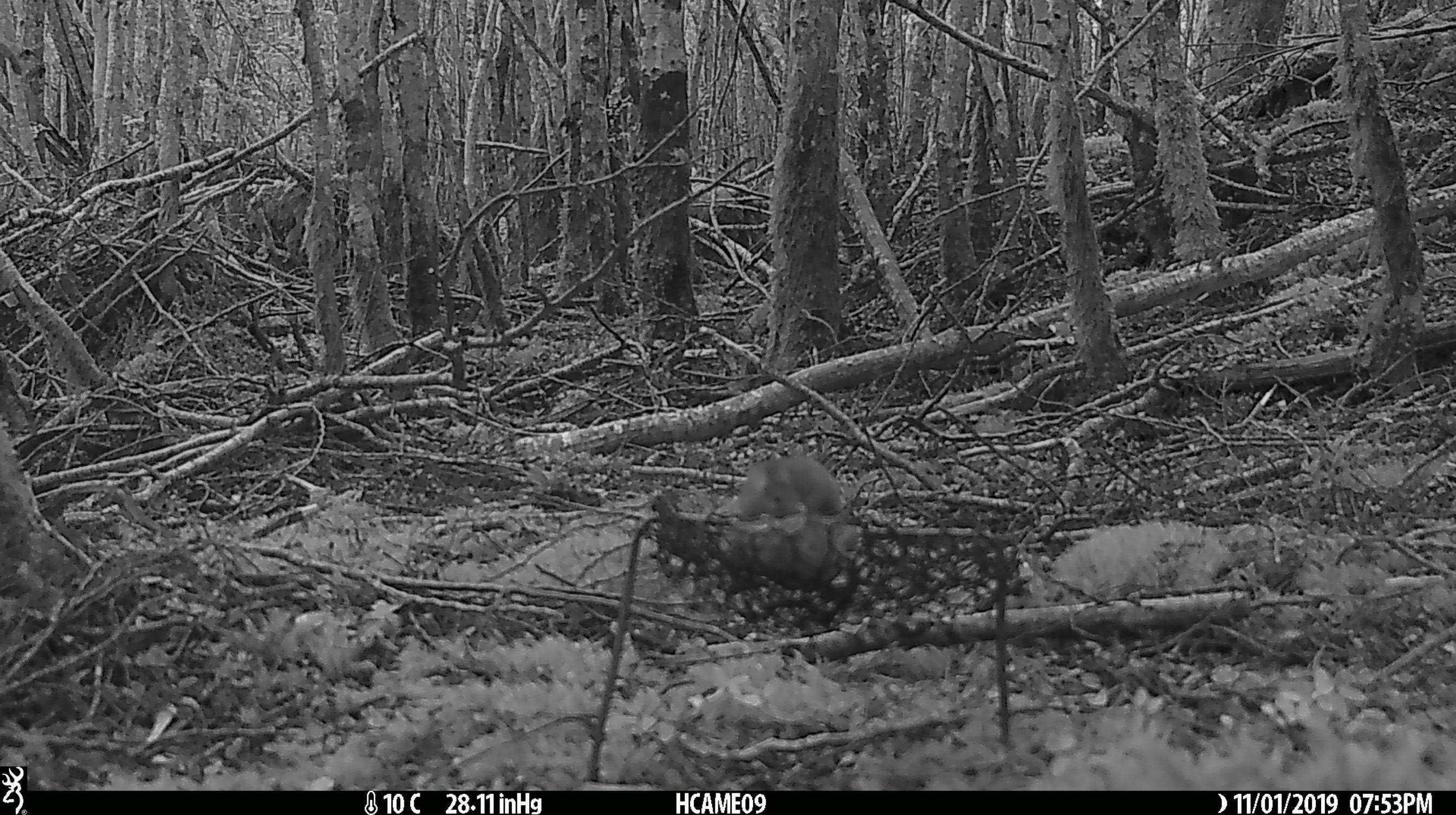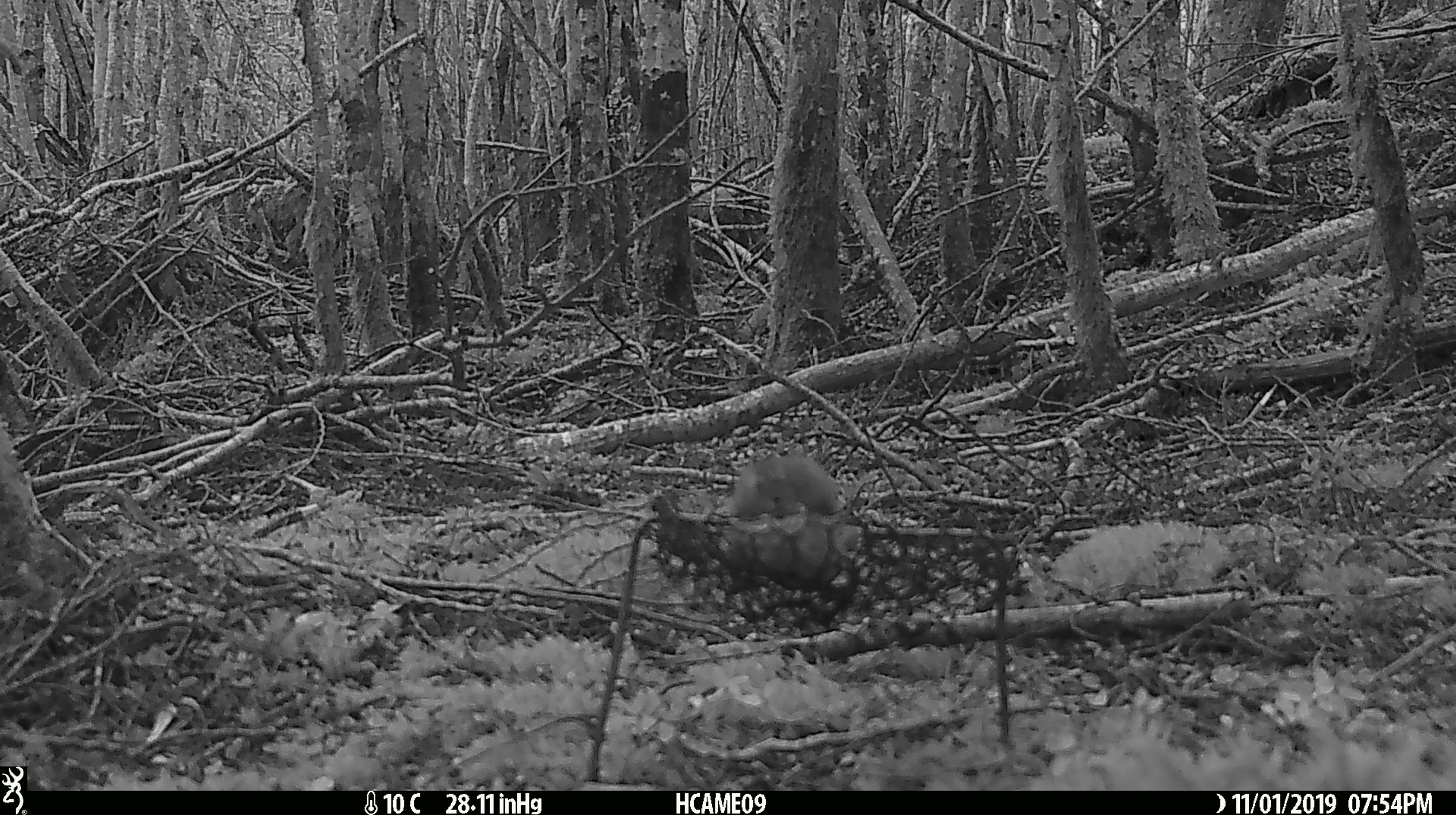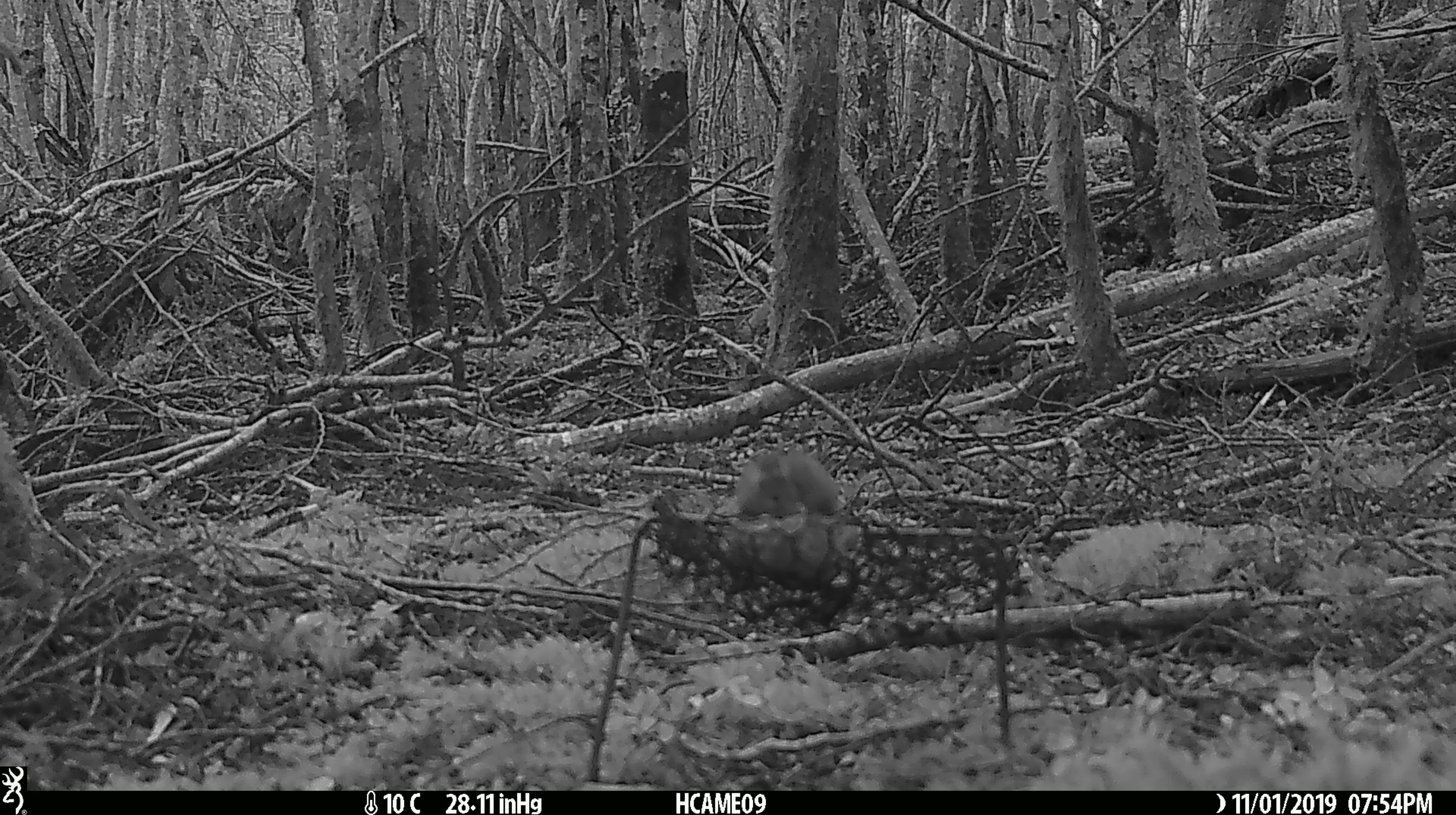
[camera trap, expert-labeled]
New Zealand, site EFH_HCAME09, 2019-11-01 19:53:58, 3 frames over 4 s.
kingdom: Animalia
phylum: Chordata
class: Mammalia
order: Rodentia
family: Muridae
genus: Mus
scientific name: Mus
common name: mouse